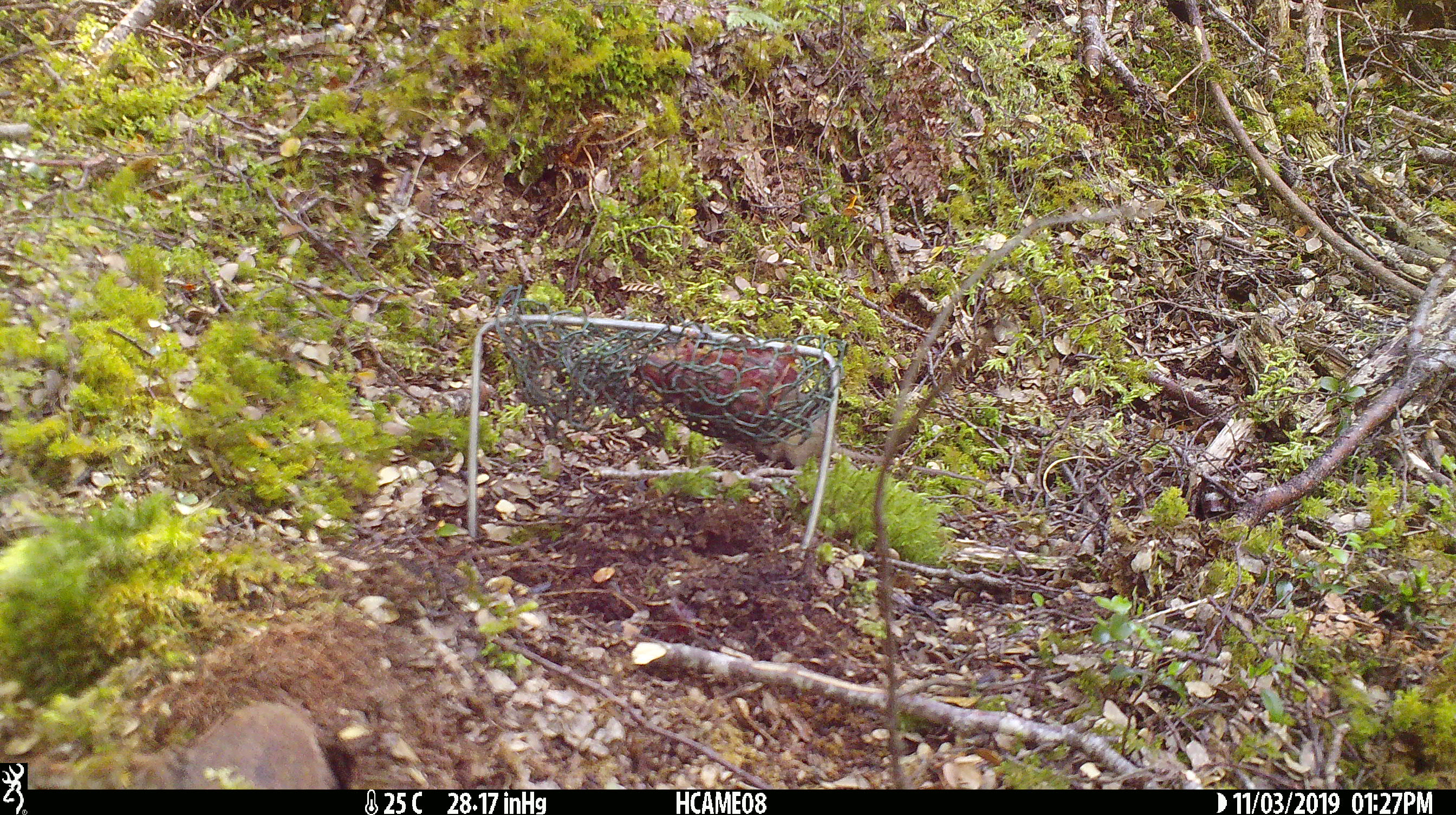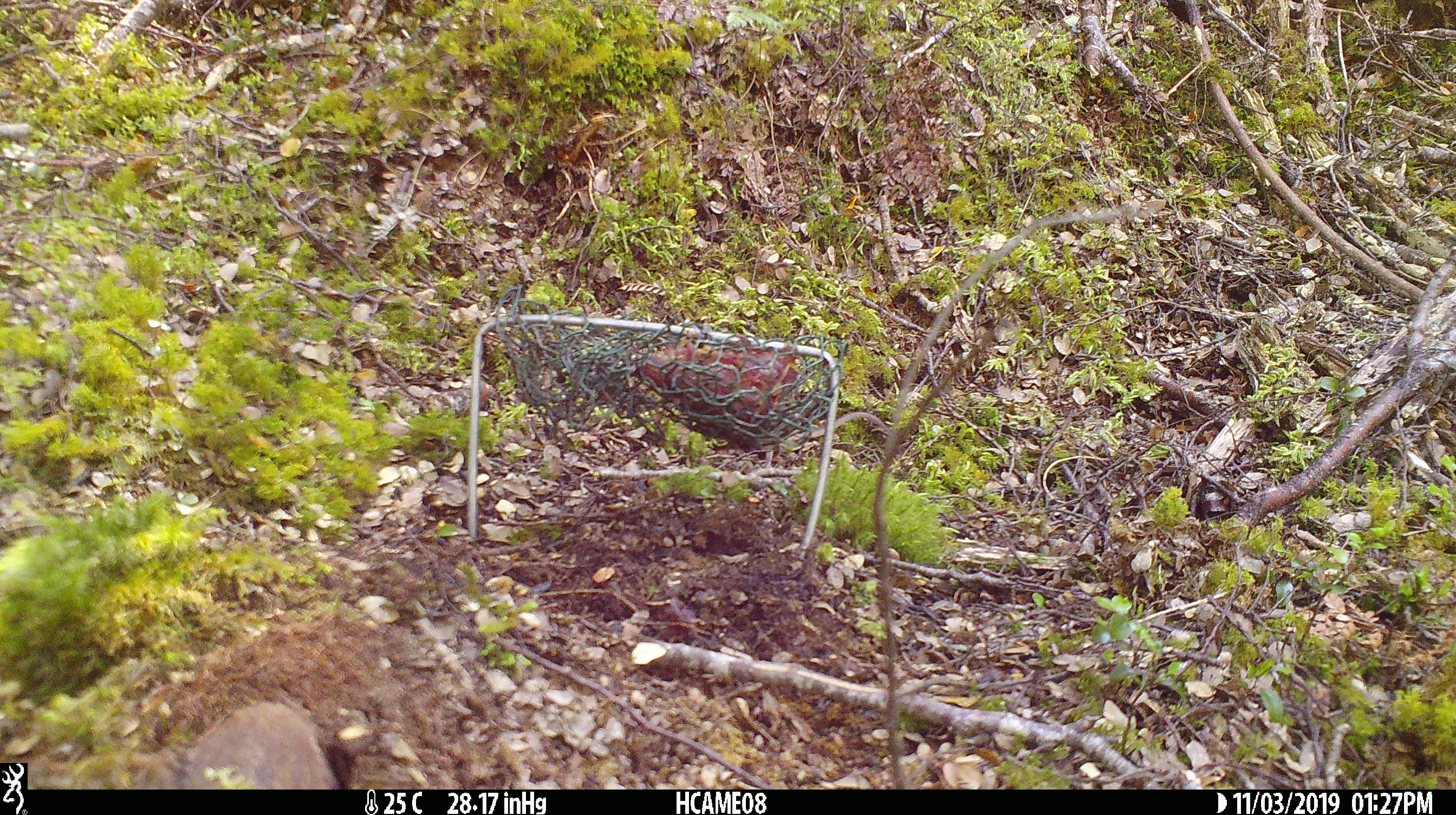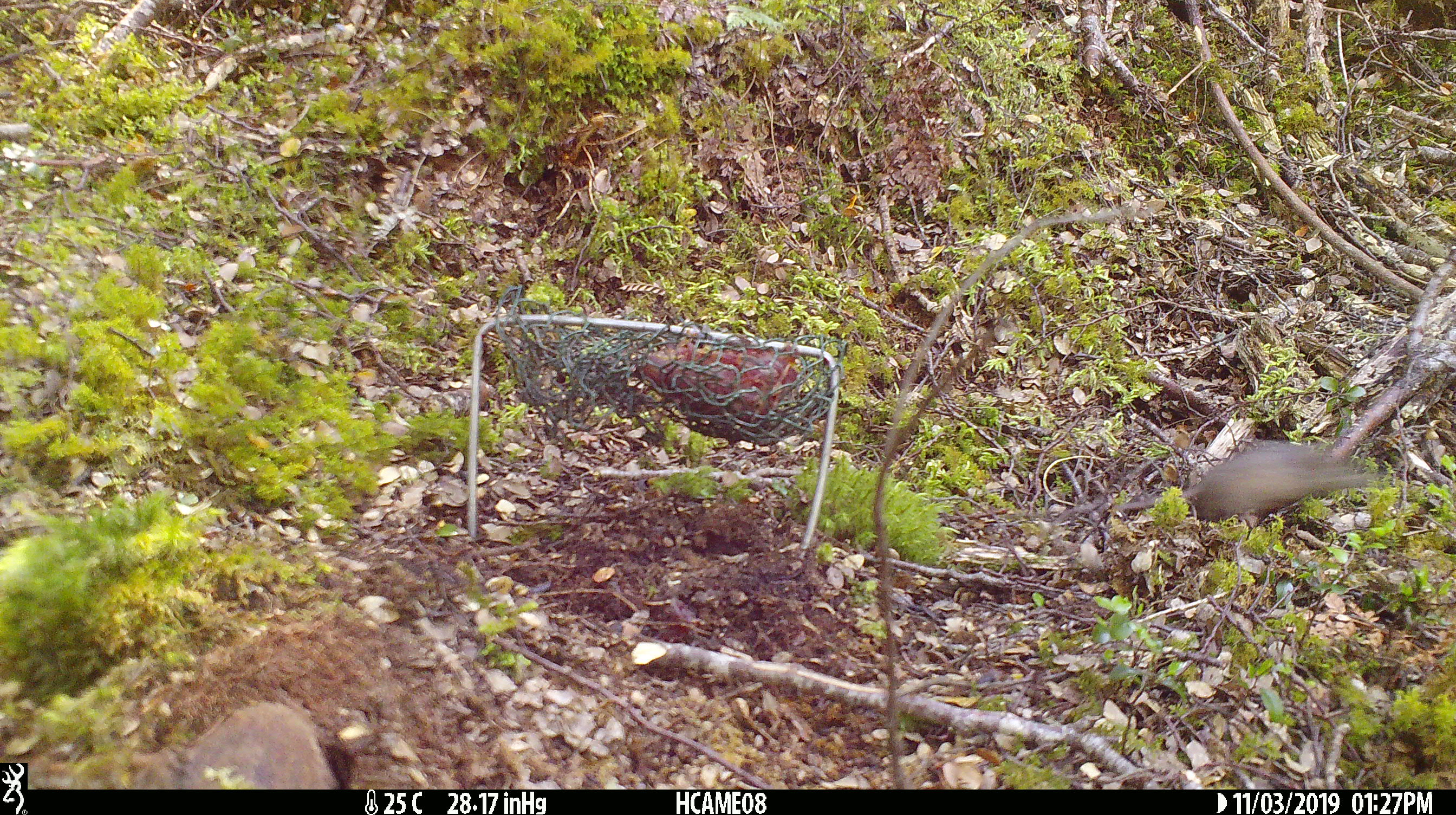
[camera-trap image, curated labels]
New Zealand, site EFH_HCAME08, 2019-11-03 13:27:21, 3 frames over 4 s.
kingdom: Animalia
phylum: Chordata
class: Mammalia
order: Rodentia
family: Muridae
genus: Mus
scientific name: Mus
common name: mouse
Mouse (Mus).